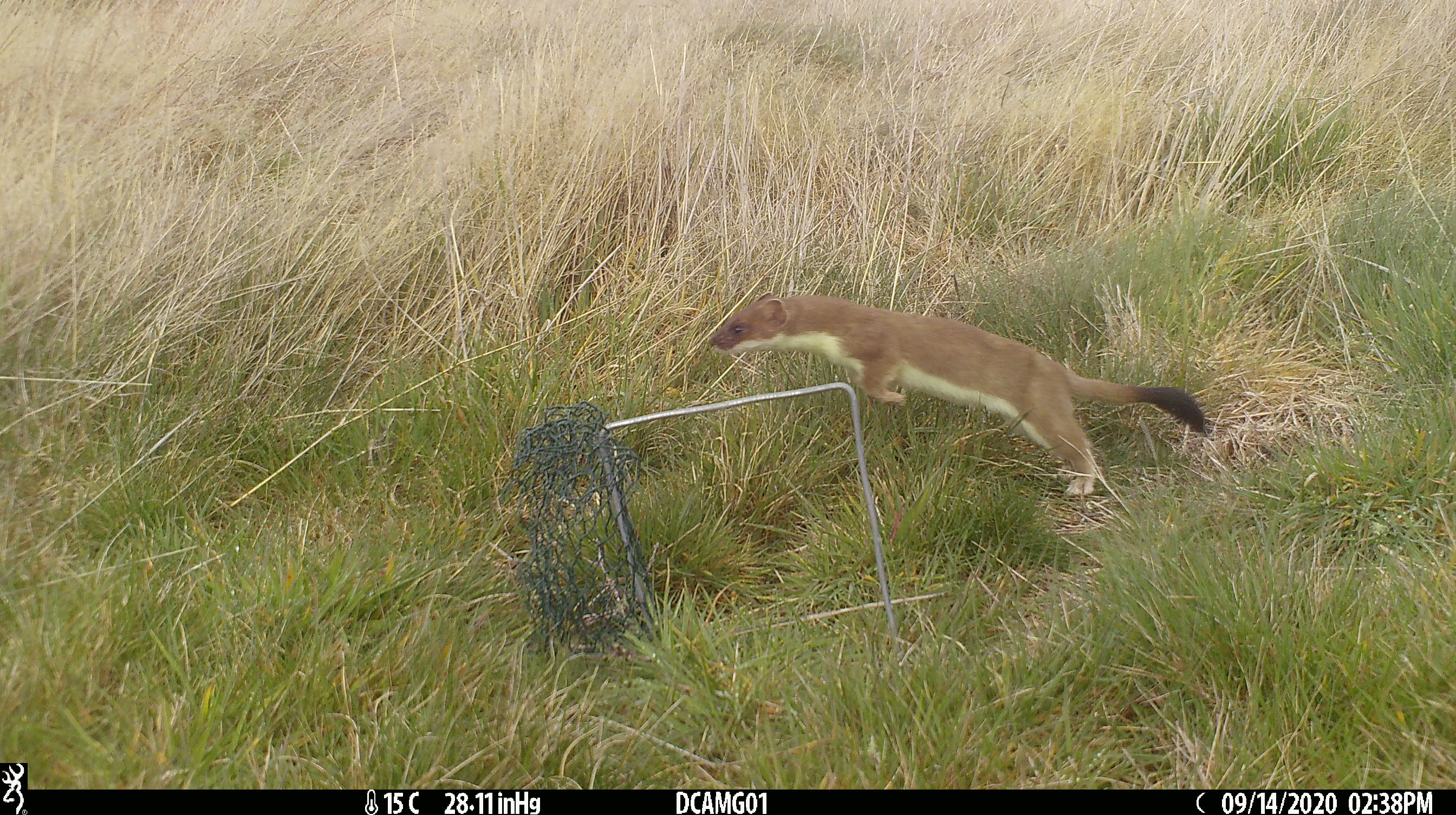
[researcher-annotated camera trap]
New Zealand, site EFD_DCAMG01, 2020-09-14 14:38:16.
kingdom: Animalia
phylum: Chordata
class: Mammalia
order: Carnivora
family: Mustelidae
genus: Mustela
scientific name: Mustela erminea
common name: stoat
Stoat (Mustela erminea).